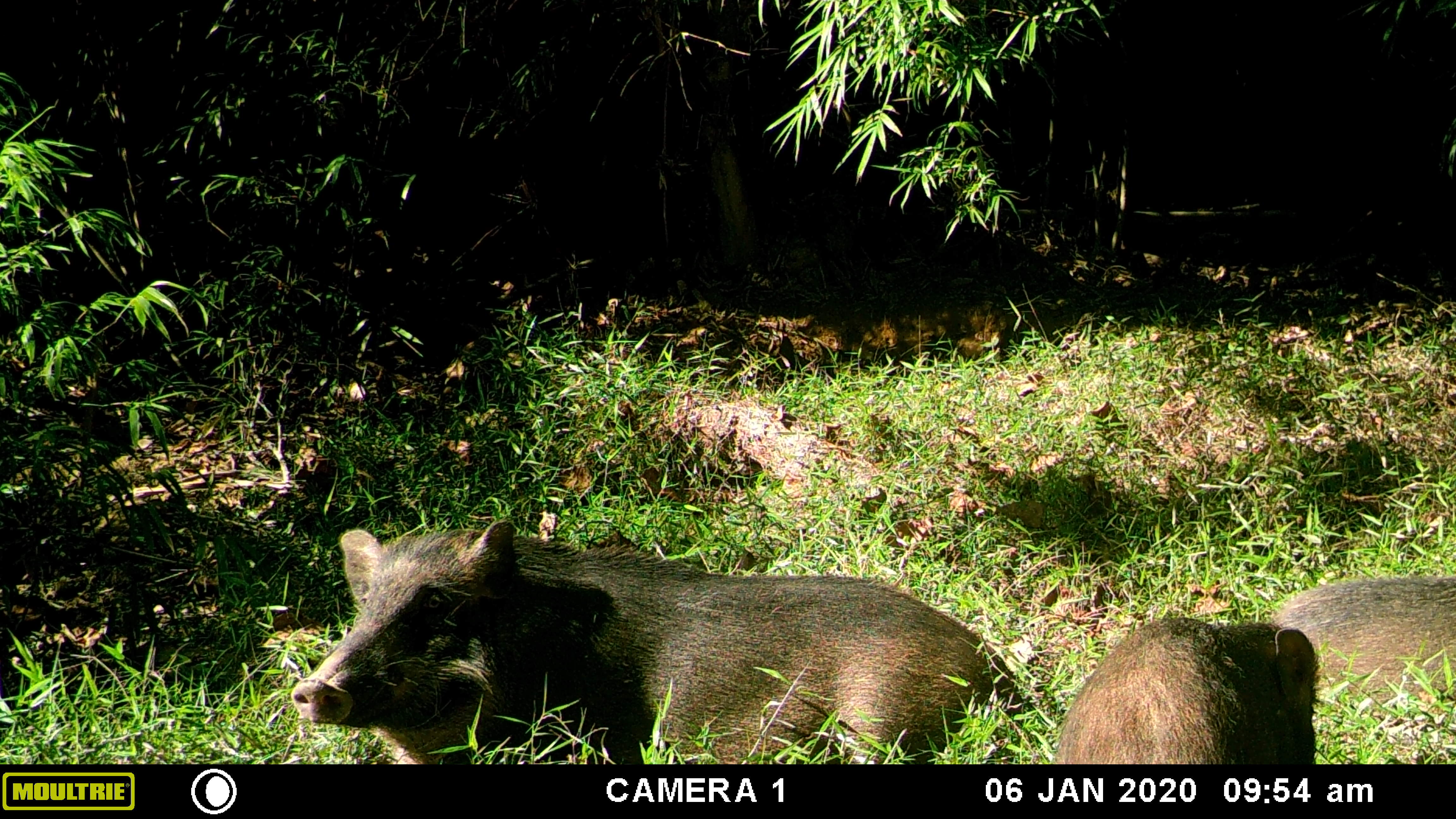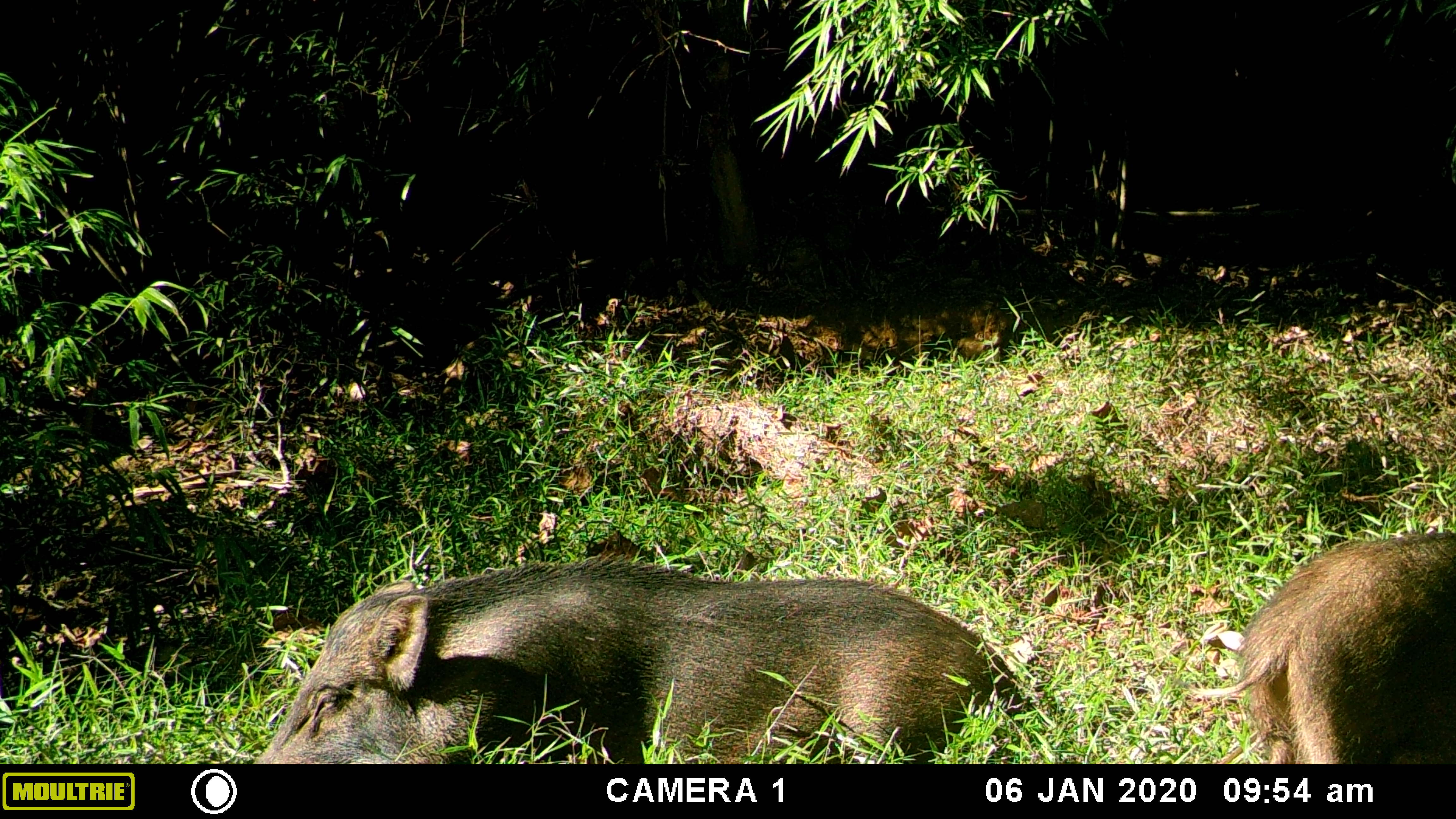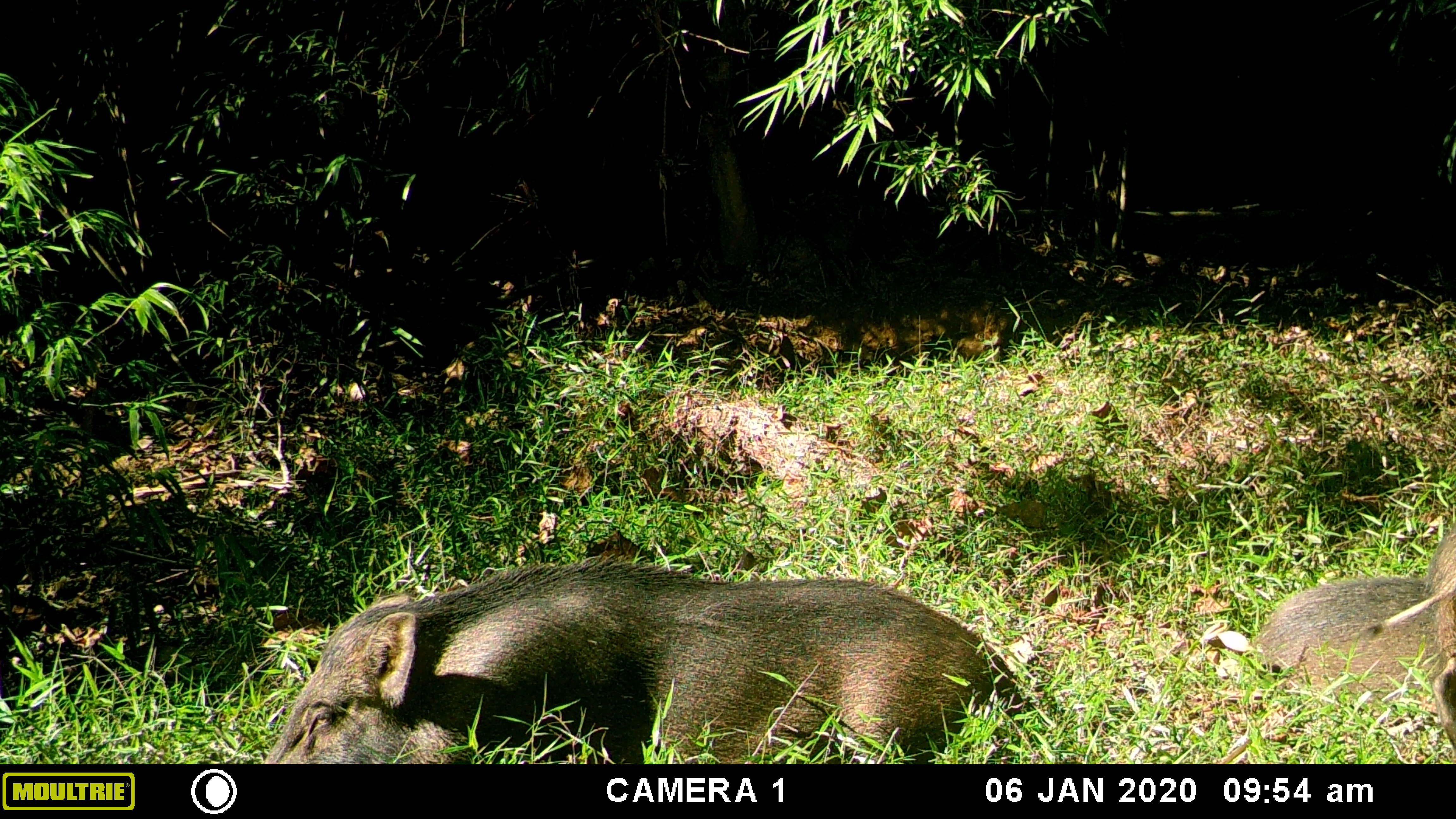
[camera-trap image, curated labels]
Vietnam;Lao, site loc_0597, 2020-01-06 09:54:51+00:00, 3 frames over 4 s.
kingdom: Animalia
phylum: Chordata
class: Mammalia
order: Artiodactyla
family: Suidae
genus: Sus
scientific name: Sus scrofa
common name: eurasian wild pig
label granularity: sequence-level